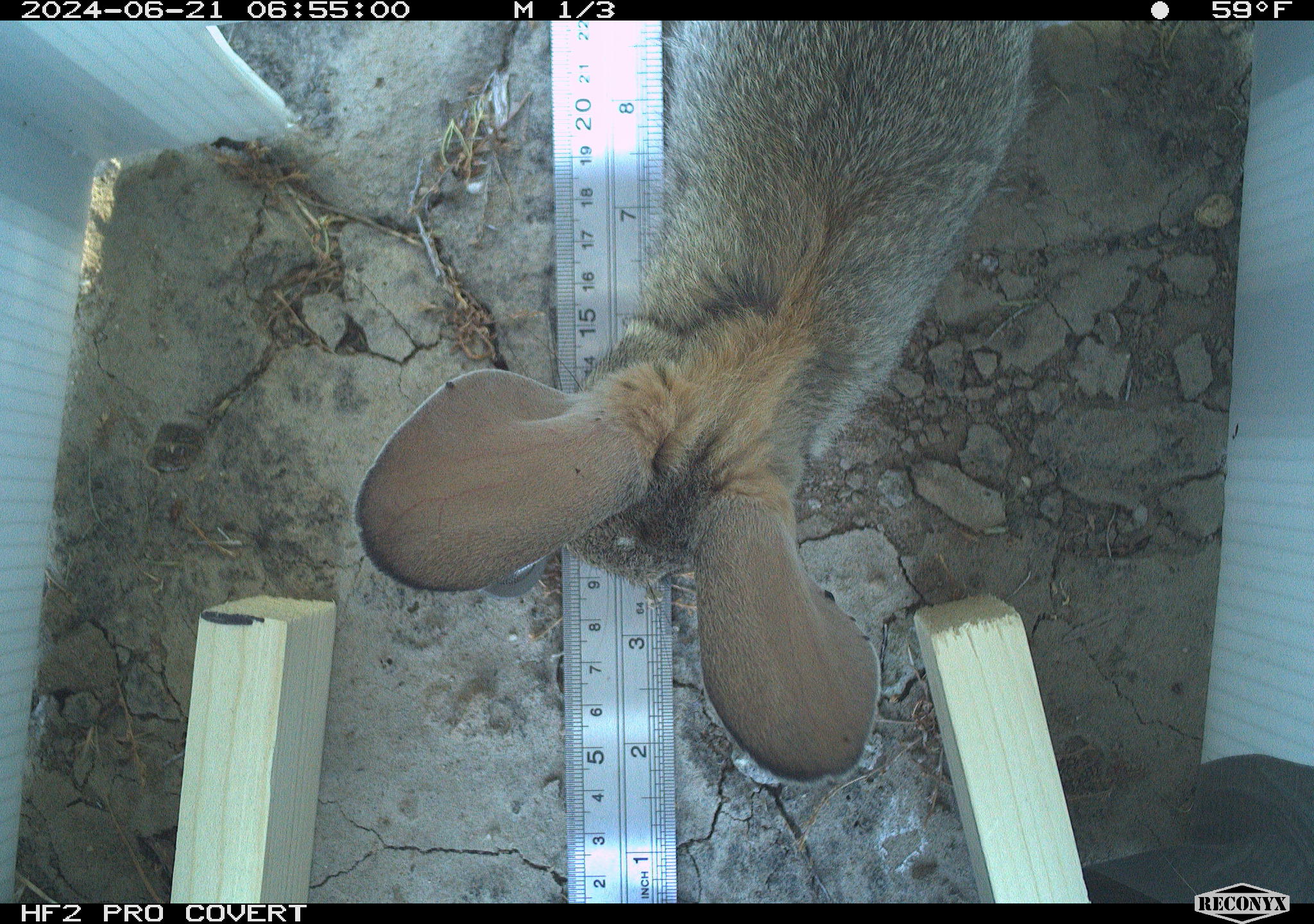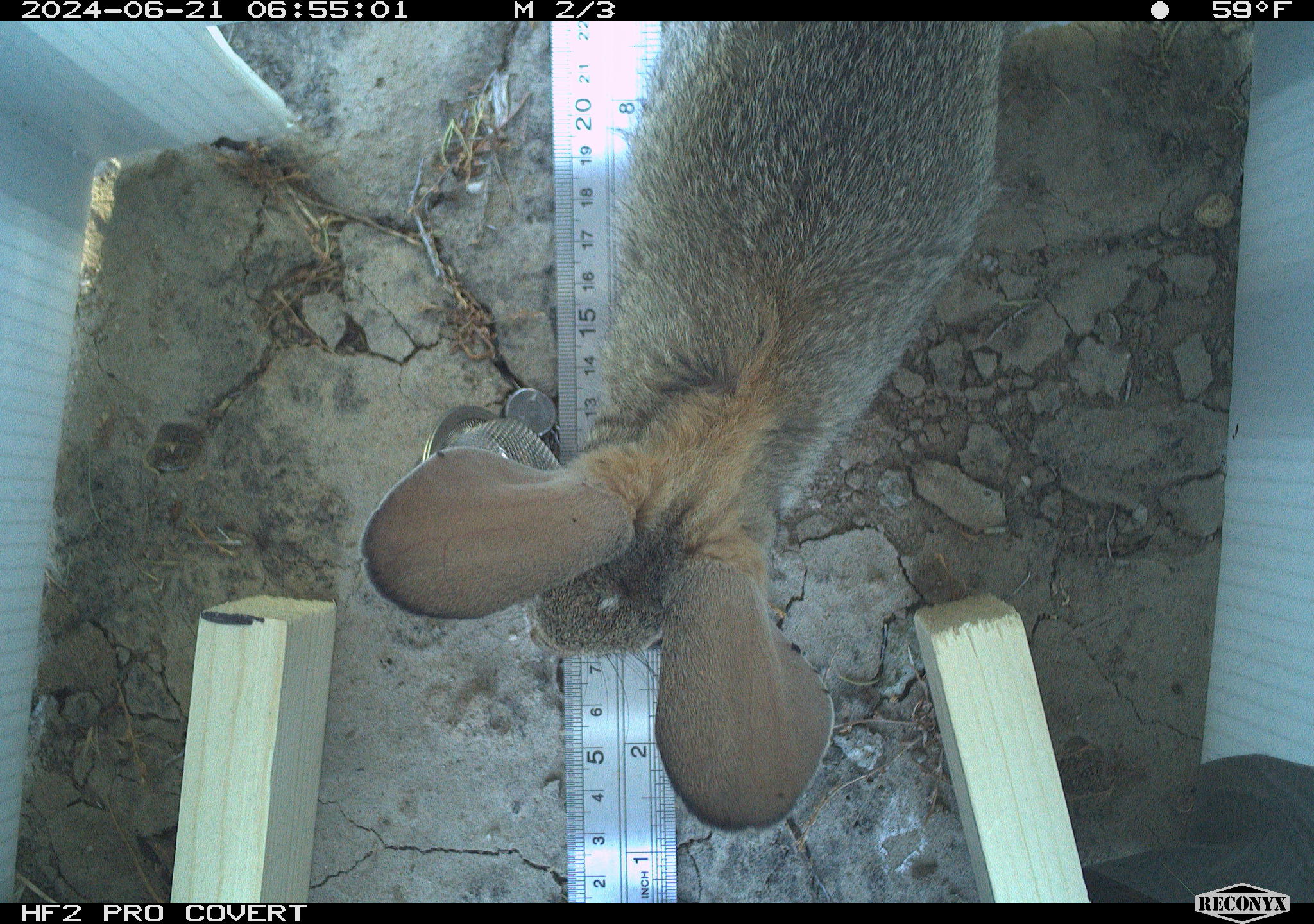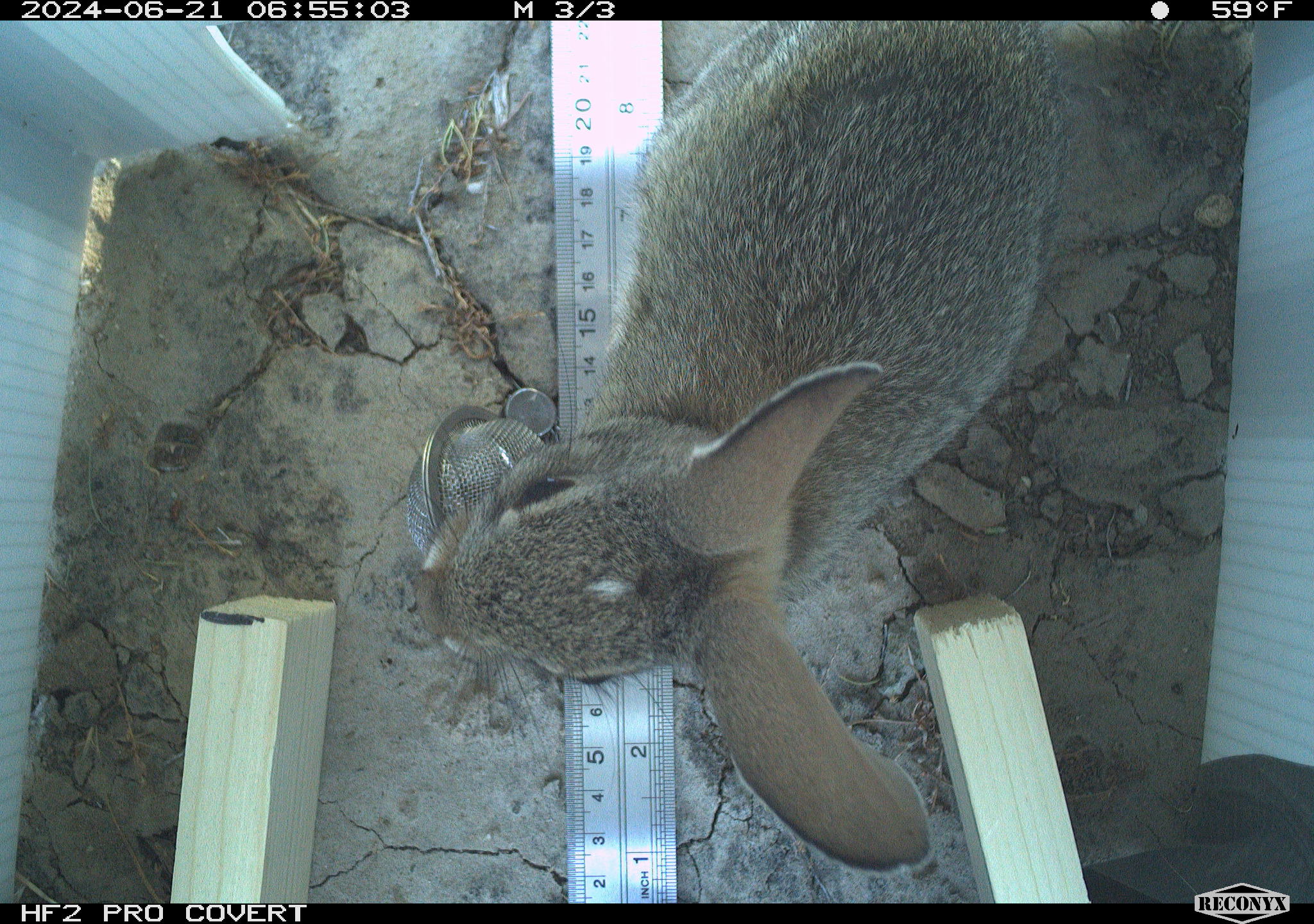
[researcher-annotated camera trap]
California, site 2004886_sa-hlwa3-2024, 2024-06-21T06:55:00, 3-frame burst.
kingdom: Animalia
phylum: Chordata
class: Mammalia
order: Lagomorpha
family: Leporidae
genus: Sylvilagus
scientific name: Sylvilagus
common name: cottontail rabbits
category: sylvilagus species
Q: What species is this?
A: Sylvilagus species (cottontail rabbits) (Sylvilagus).